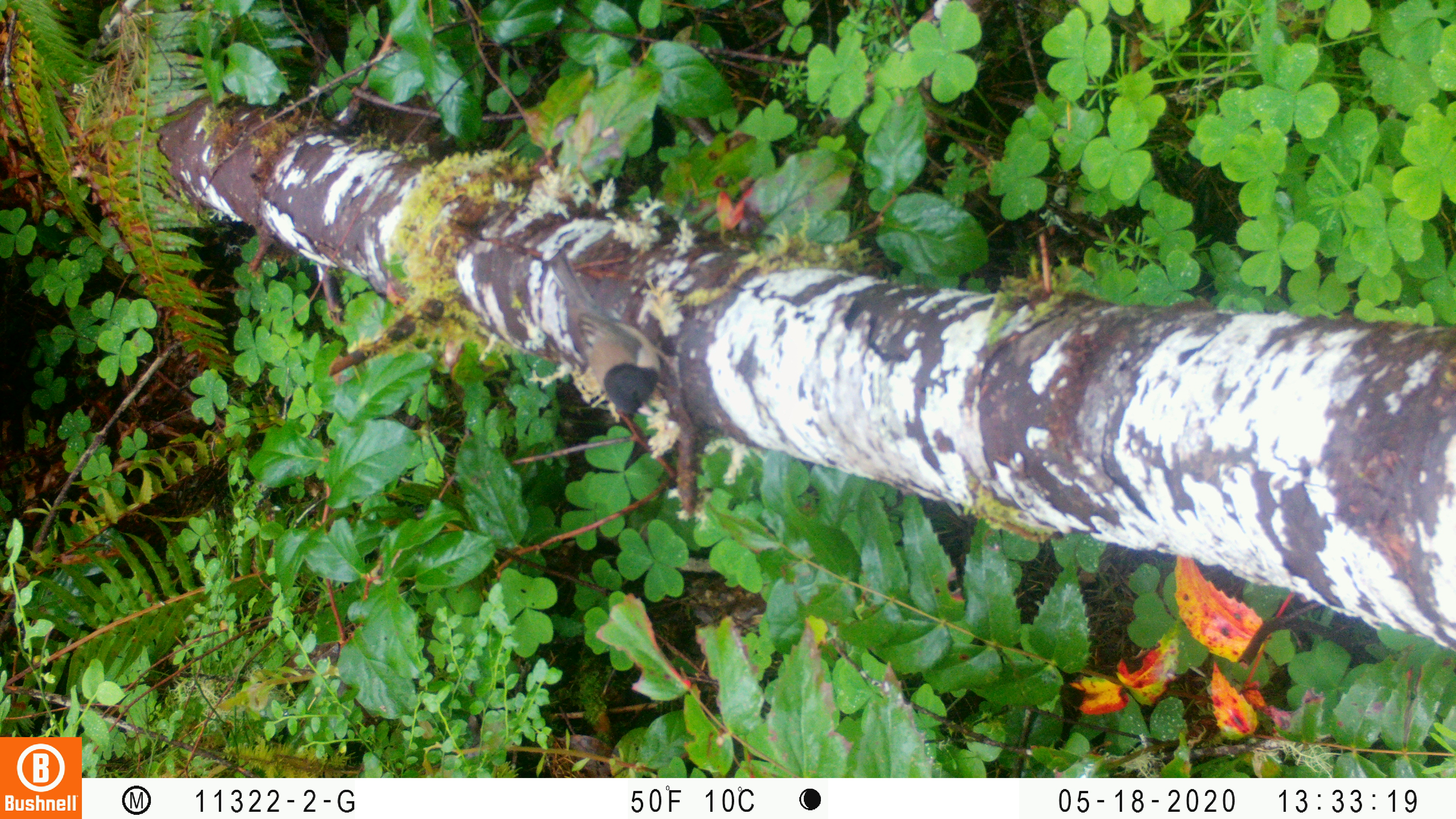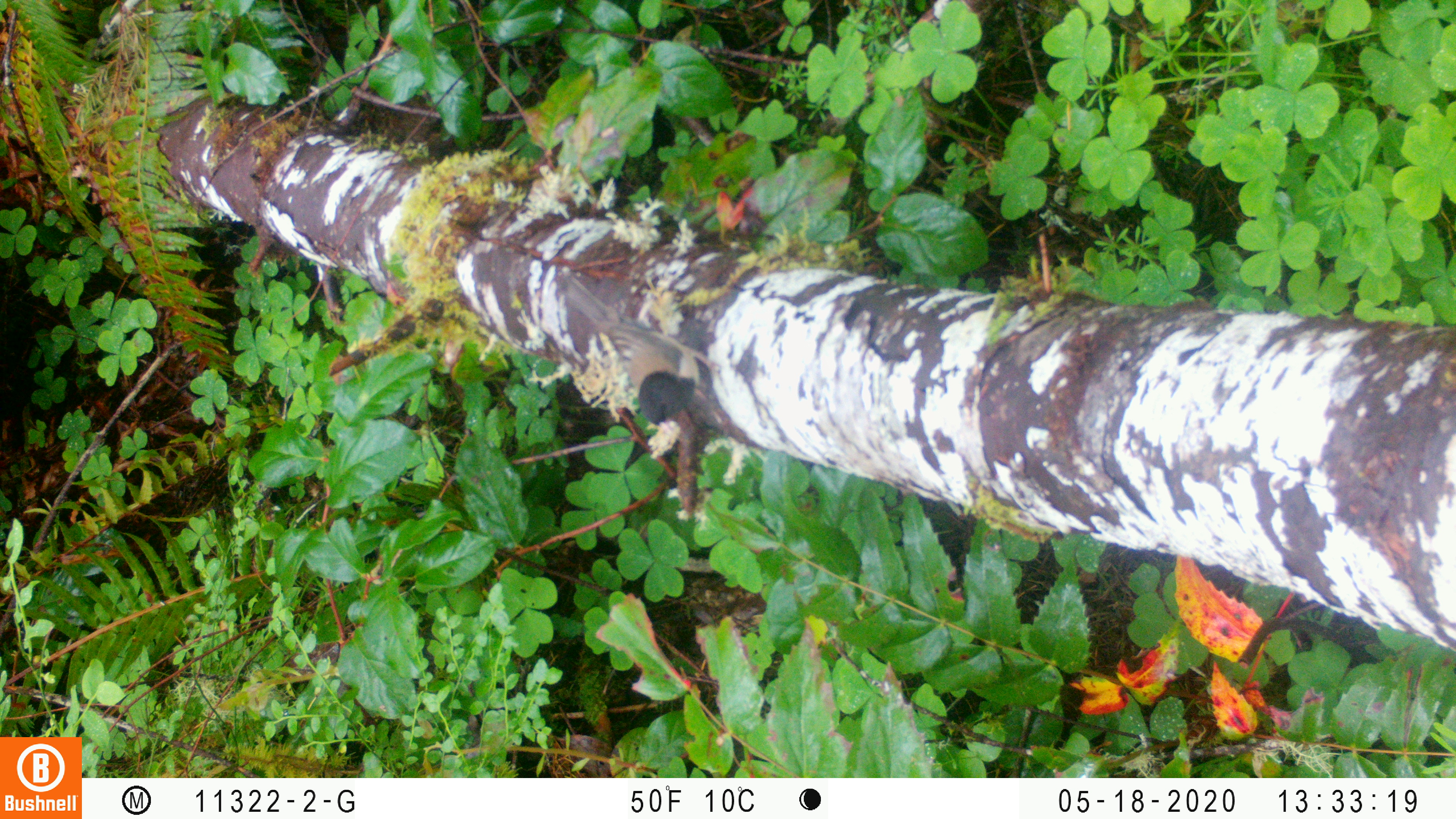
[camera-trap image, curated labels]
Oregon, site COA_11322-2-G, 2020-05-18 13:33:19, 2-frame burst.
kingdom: Animalia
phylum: Chordata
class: Aves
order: Passeriformes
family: Paridae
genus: Poecile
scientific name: Poecile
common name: chickadees and allies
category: poecile species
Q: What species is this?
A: Poecile species (chickadees and allies) (Poecile).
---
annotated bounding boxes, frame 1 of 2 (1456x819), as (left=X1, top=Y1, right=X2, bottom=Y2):
poecile species: (left=522, top=244, right=683, bottom=428)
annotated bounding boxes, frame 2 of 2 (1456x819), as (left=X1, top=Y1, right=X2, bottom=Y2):
poecile species: (left=544, top=261, right=701, bottom=442)